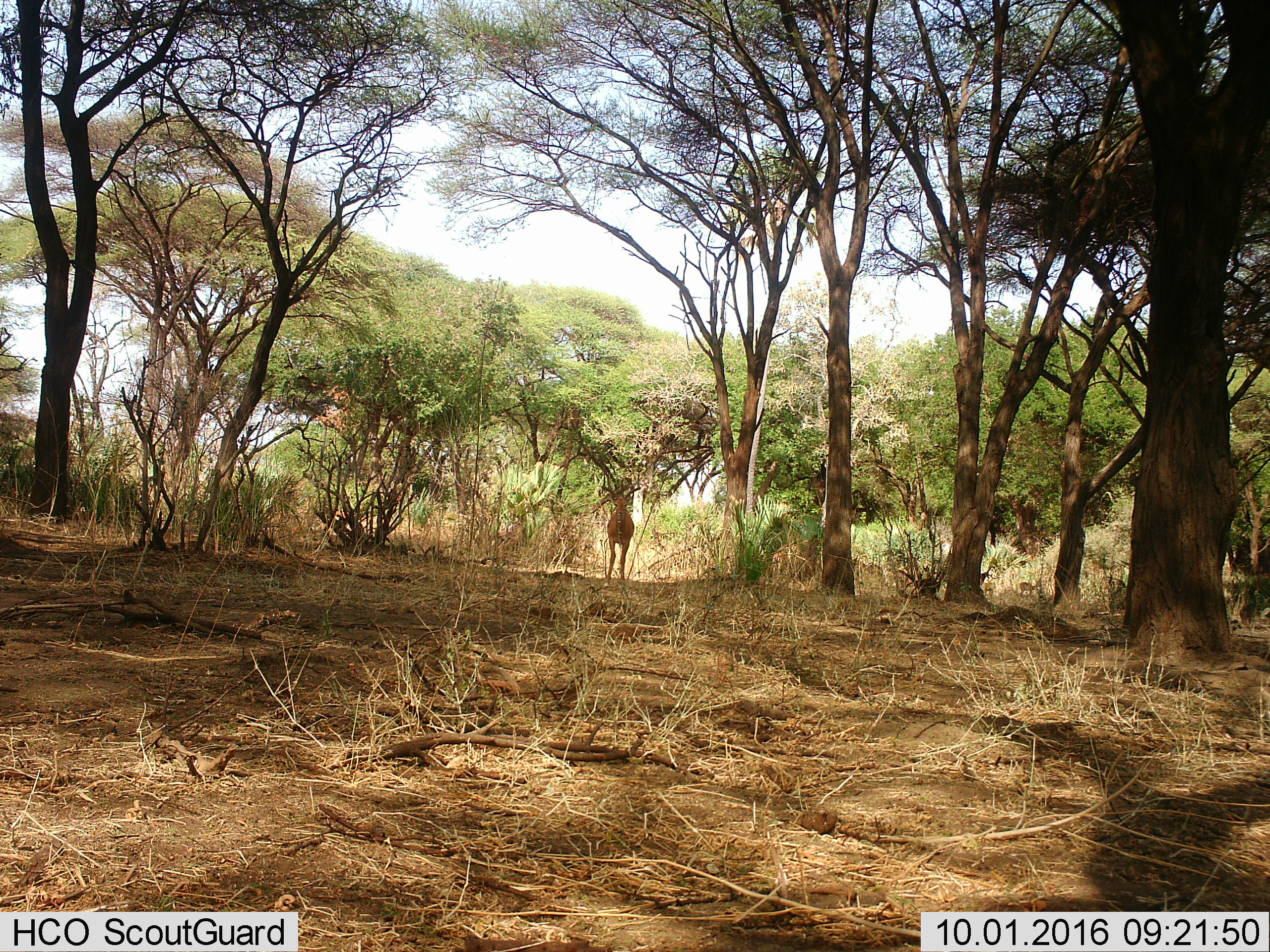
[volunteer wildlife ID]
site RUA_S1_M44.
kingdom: Animalia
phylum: Chordata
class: Mammalia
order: Artiodactyla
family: Bovidae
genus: Aepyceros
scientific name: Aepyceros melampus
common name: impala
Impala (Aepyceros melampus), count 1. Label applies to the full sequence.